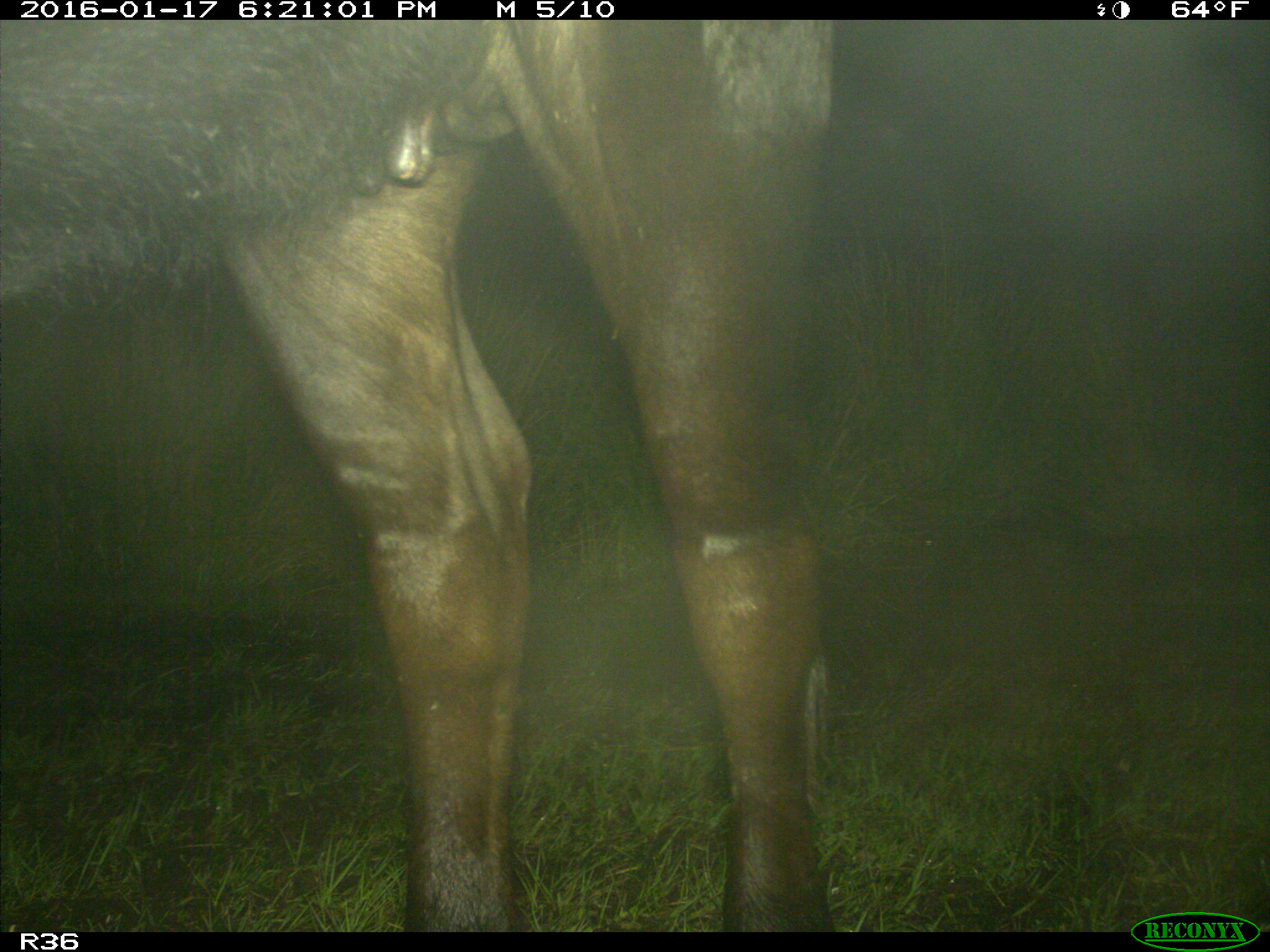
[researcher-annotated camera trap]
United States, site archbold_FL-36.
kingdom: Animalia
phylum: Chordata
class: Mammalia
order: Artiodactyla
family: Bovidae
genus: Bos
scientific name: Bos taurus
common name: domestic cow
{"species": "Bos taurus (domestic cow)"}